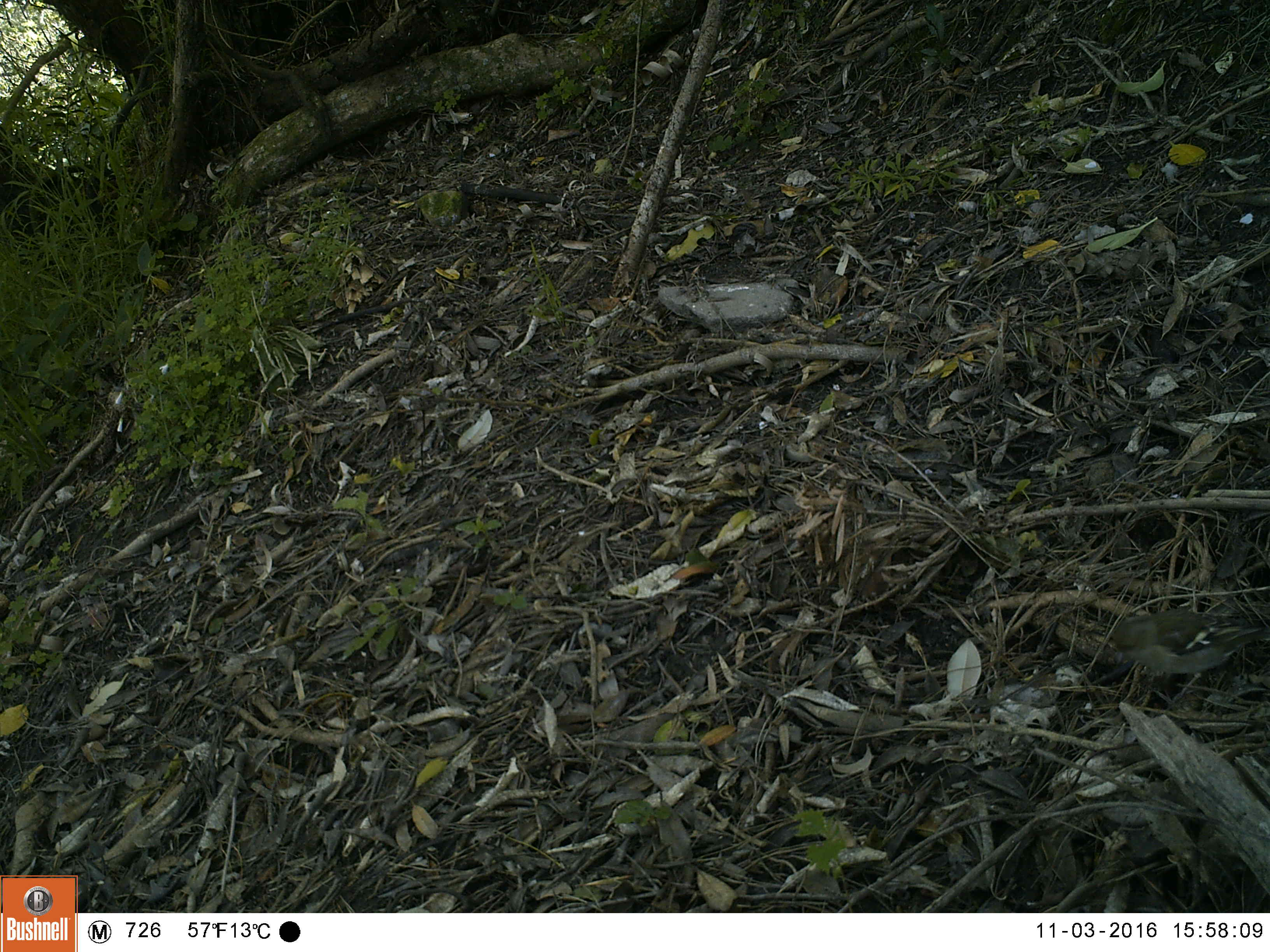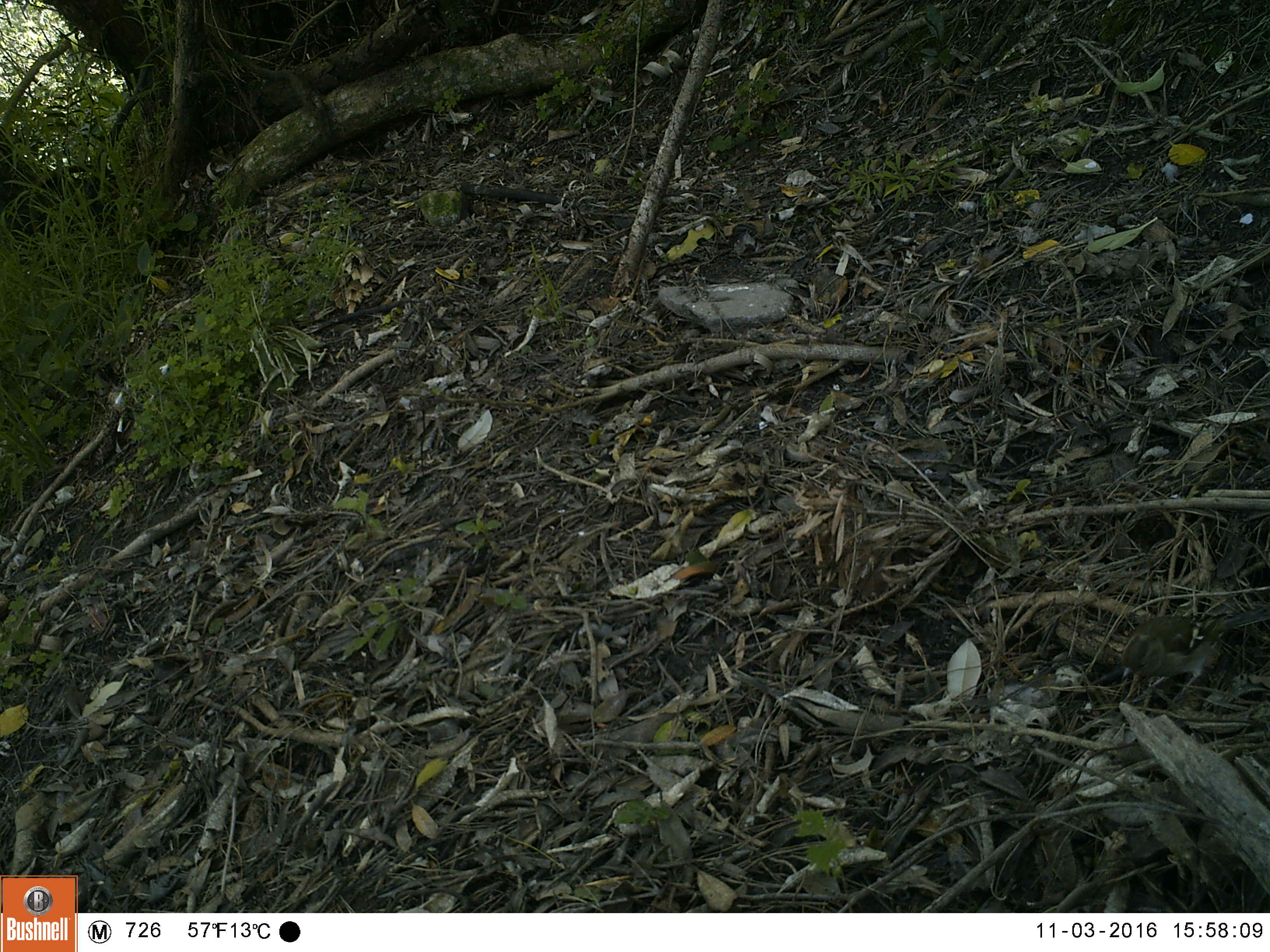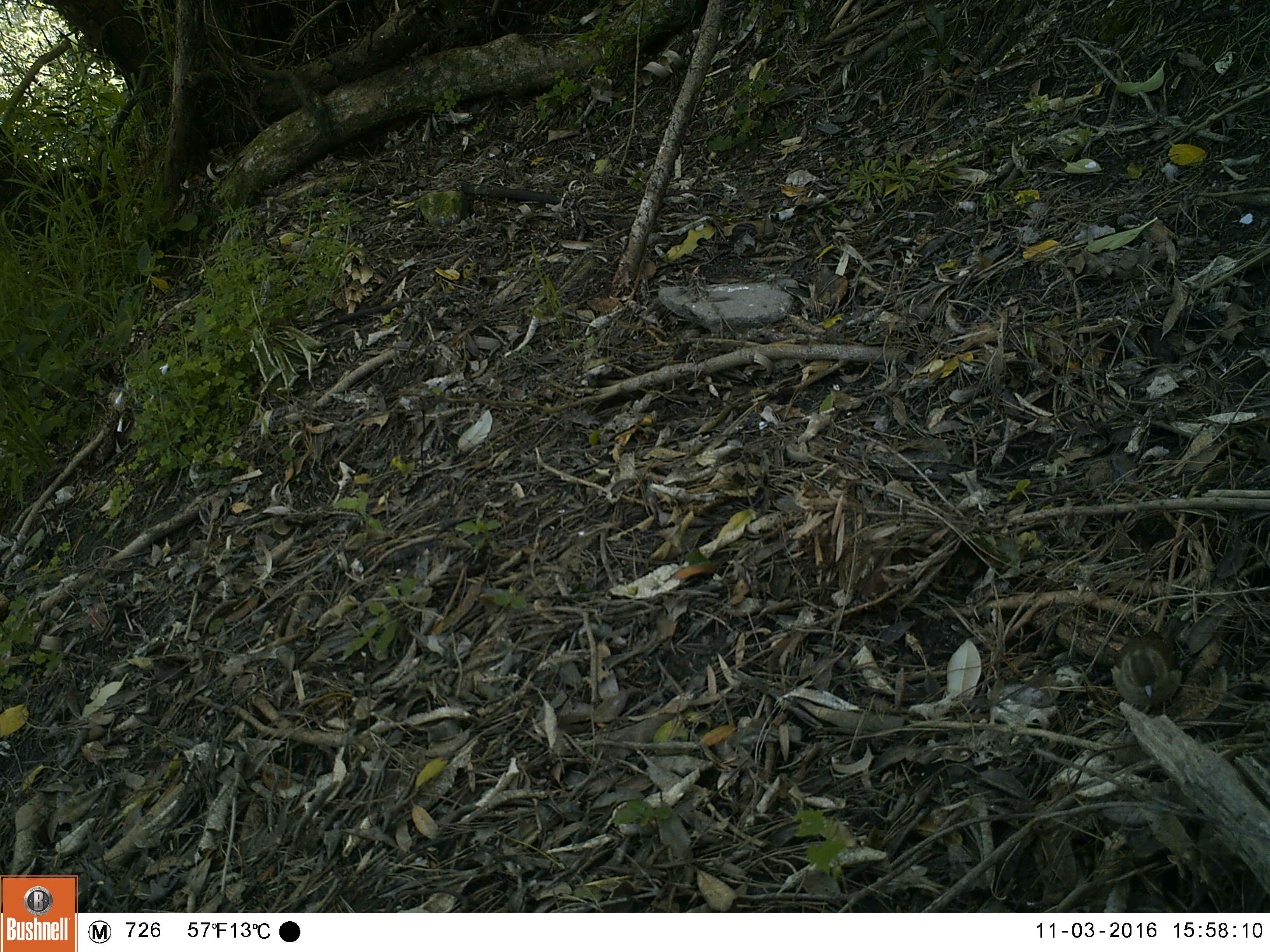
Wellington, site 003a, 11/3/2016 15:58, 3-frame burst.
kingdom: Animalia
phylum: Chordata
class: Aves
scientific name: Aves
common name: bird